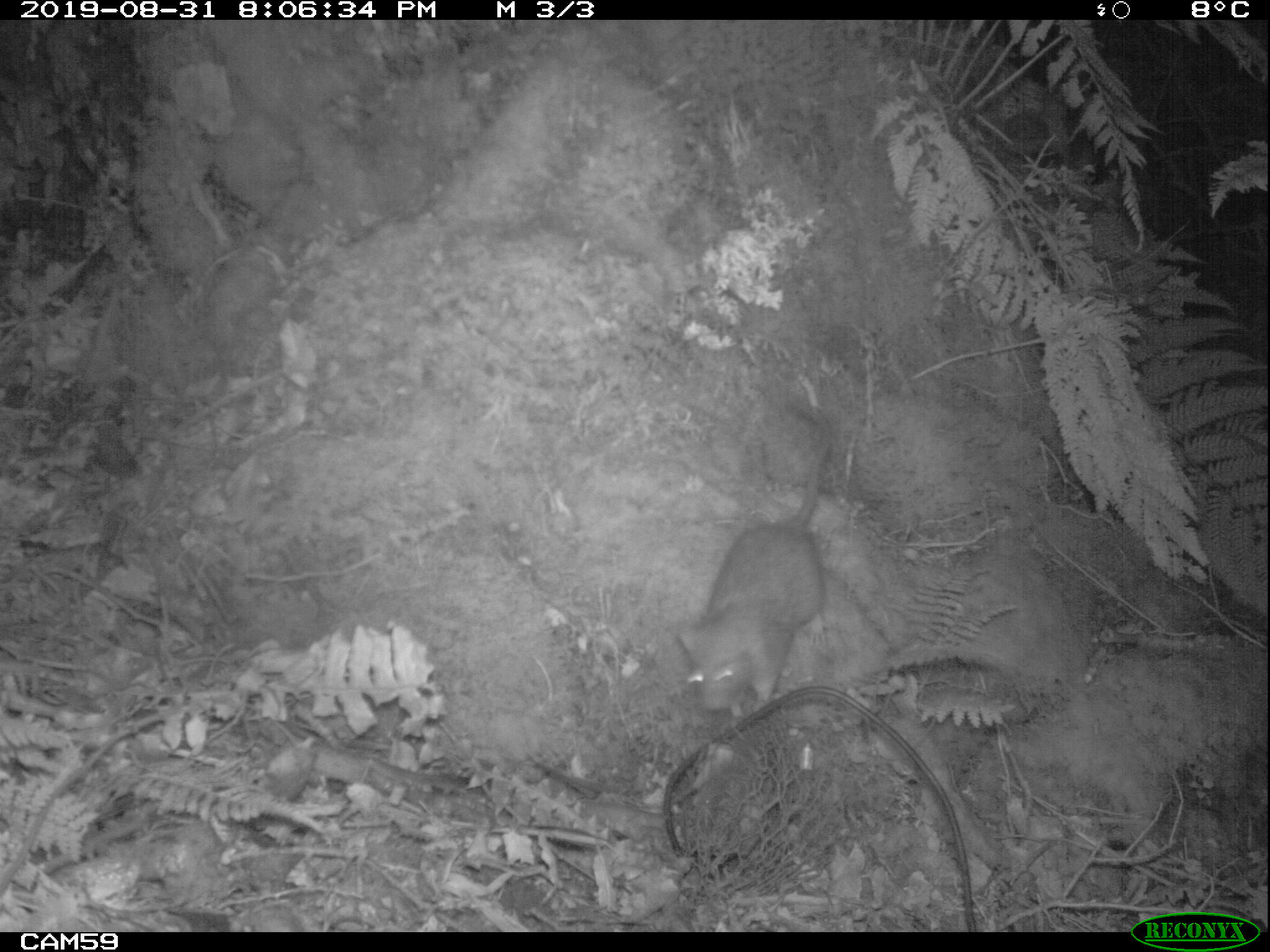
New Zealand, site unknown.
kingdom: Animalia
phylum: Chordata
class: Mammalia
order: Rodentia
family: Muridae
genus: Rattus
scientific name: Rattus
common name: rat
Rat (Rattus).